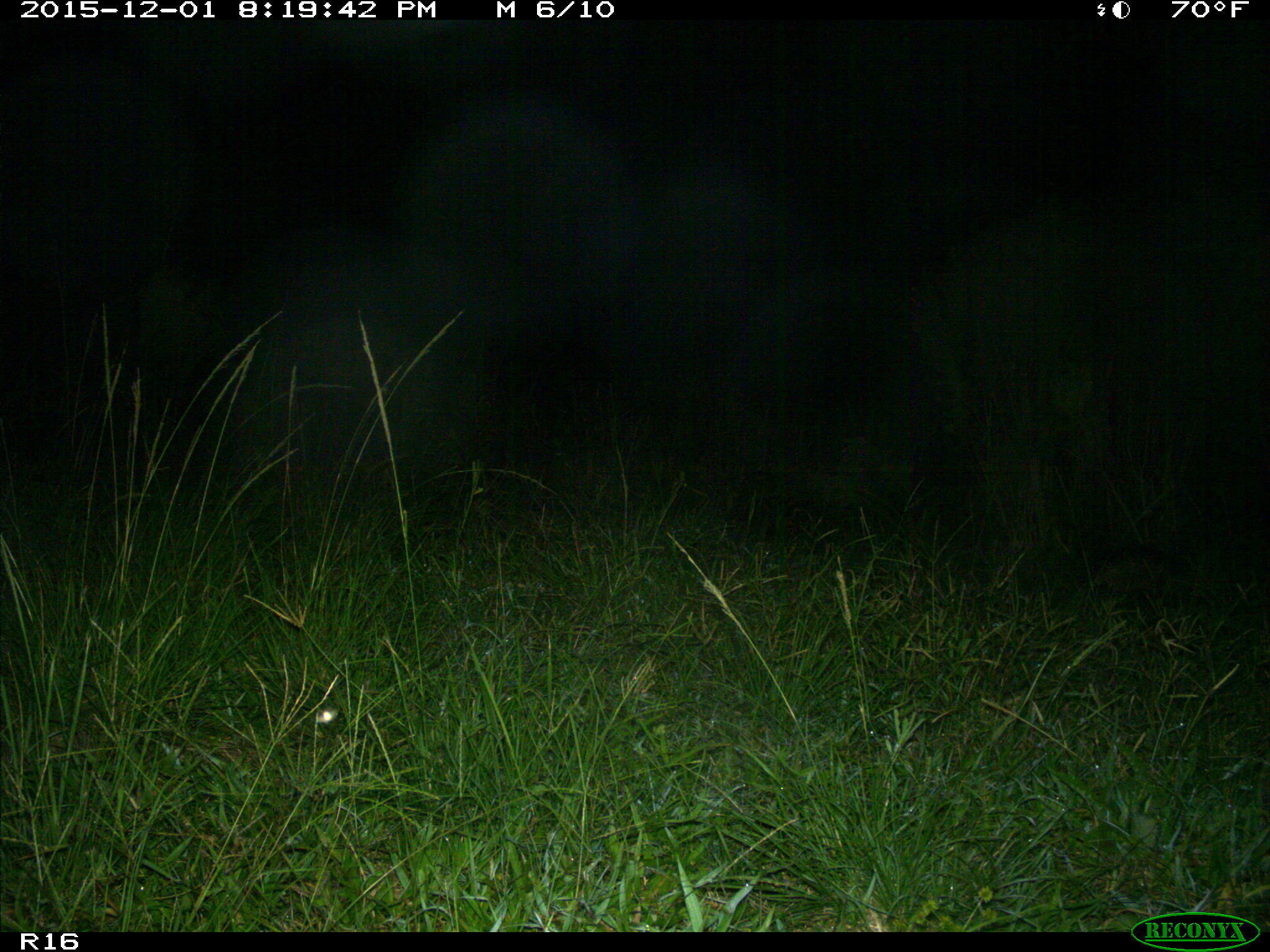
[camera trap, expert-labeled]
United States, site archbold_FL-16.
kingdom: Animalia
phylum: Chordata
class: Mammalia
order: Cingulata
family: Dasypodidae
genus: Dasypus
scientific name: Dasypus novemcinctus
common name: nine-banded armadillo